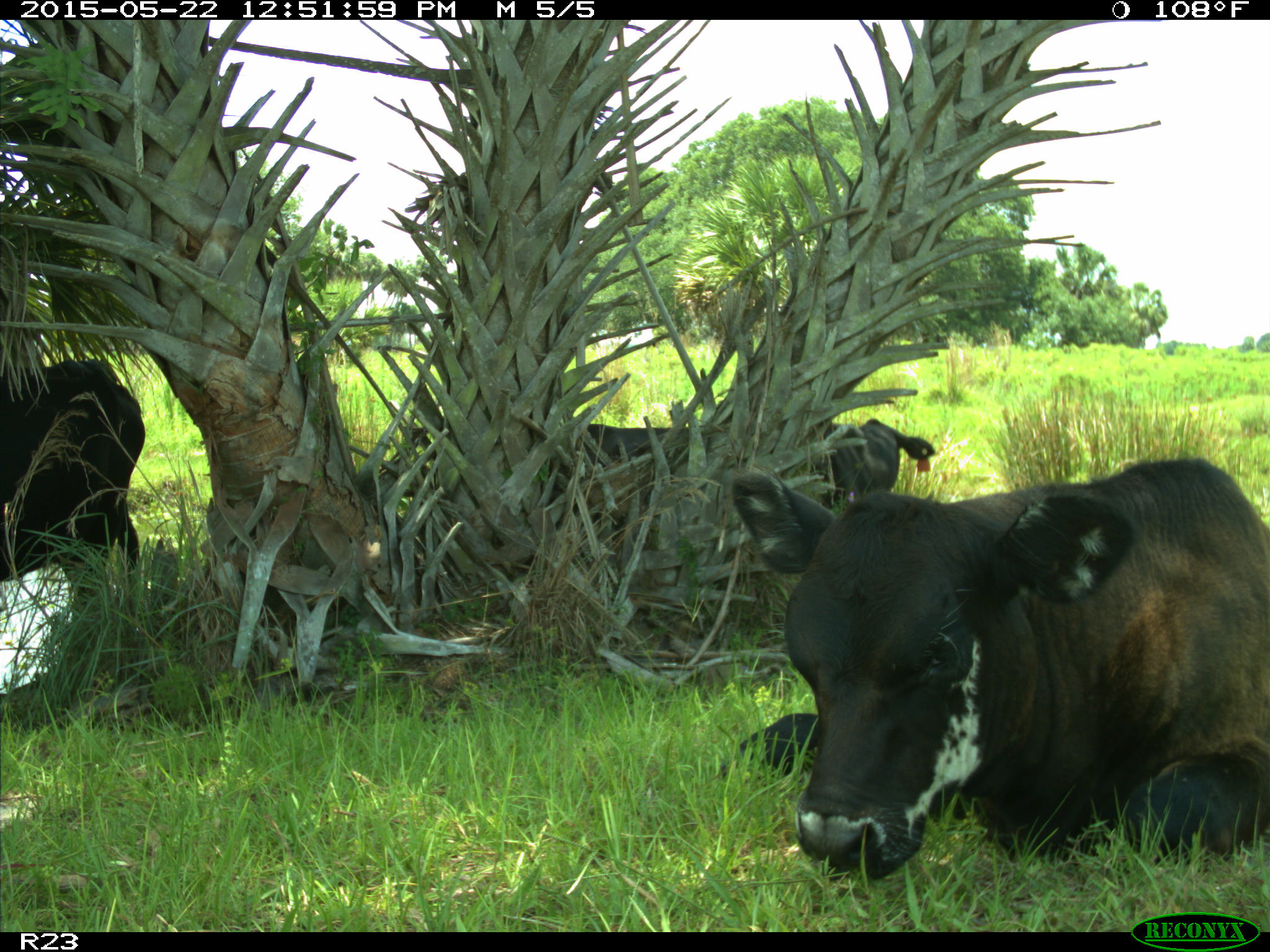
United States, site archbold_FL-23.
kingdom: Animalia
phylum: Chordata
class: Mammalia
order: Artiodactyla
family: Bovidae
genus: Bos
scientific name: Bos taurus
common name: domestic cow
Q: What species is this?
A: Bos taurus (domestic cow).